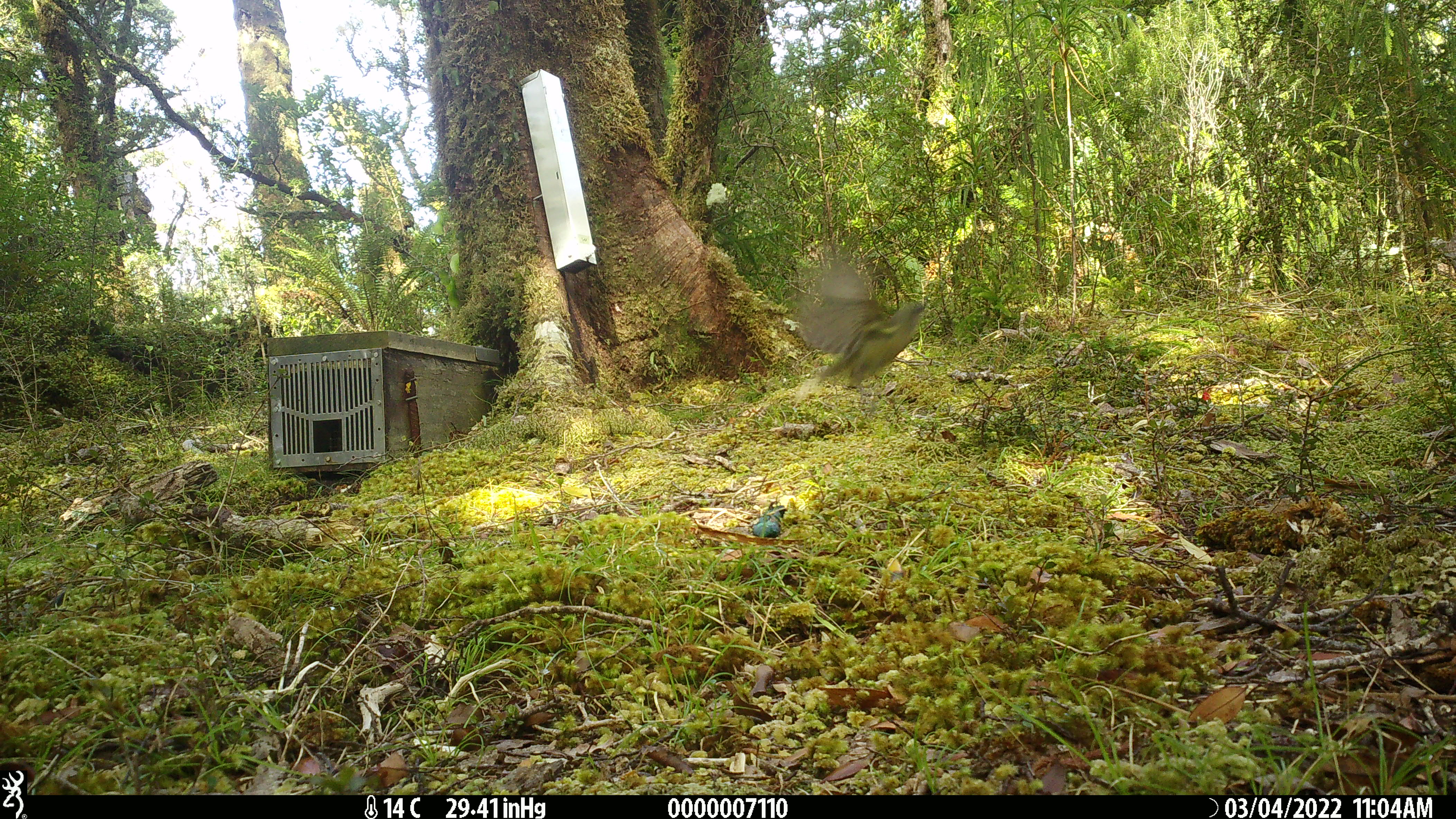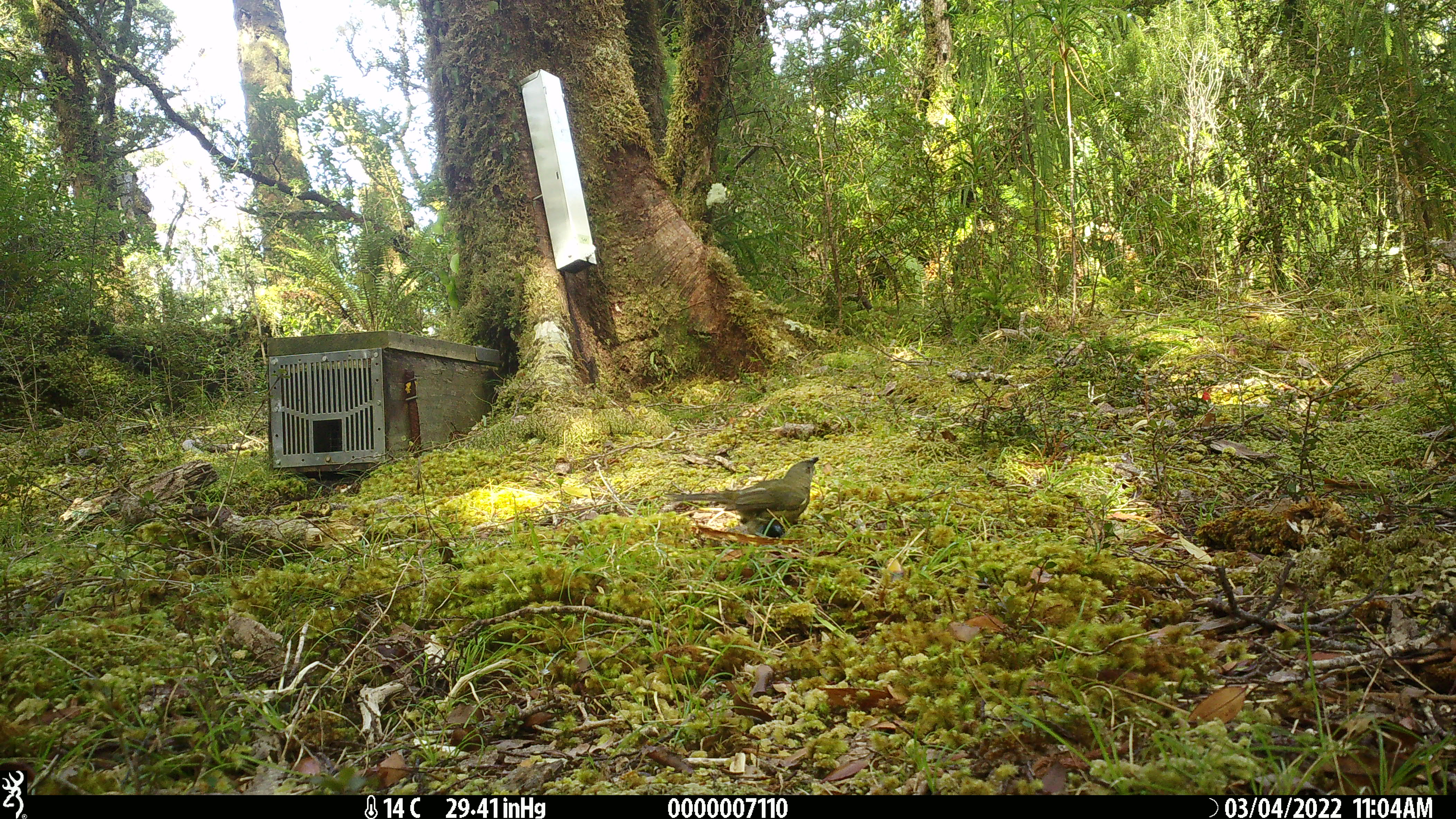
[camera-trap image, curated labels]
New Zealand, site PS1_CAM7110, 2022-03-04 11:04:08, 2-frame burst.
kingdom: Animalia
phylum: Chordata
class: Aves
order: Passeriformes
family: Meliphagidae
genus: Anthornis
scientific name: Anthornis melanura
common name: new zealand bellbird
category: bellbird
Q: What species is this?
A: Bellbird (new zealand bellbird) (Anthornis melanura).